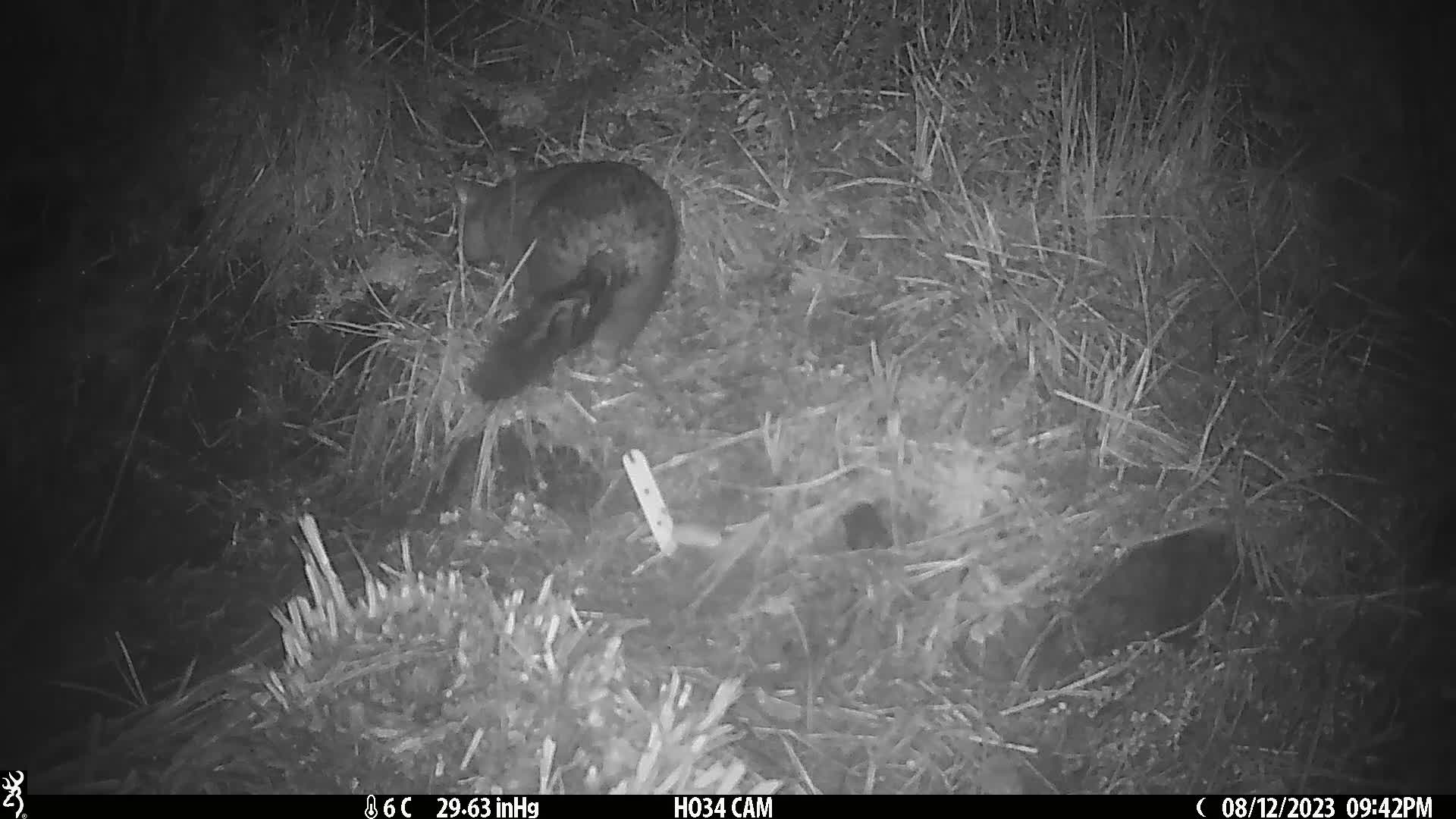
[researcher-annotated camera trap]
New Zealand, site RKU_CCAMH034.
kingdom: Animalia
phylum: Chordata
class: Mammalia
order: Diprotodontia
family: Phalangeridae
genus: Trichosurus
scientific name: Trichosurus vulpecula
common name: common brushtail possum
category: possum